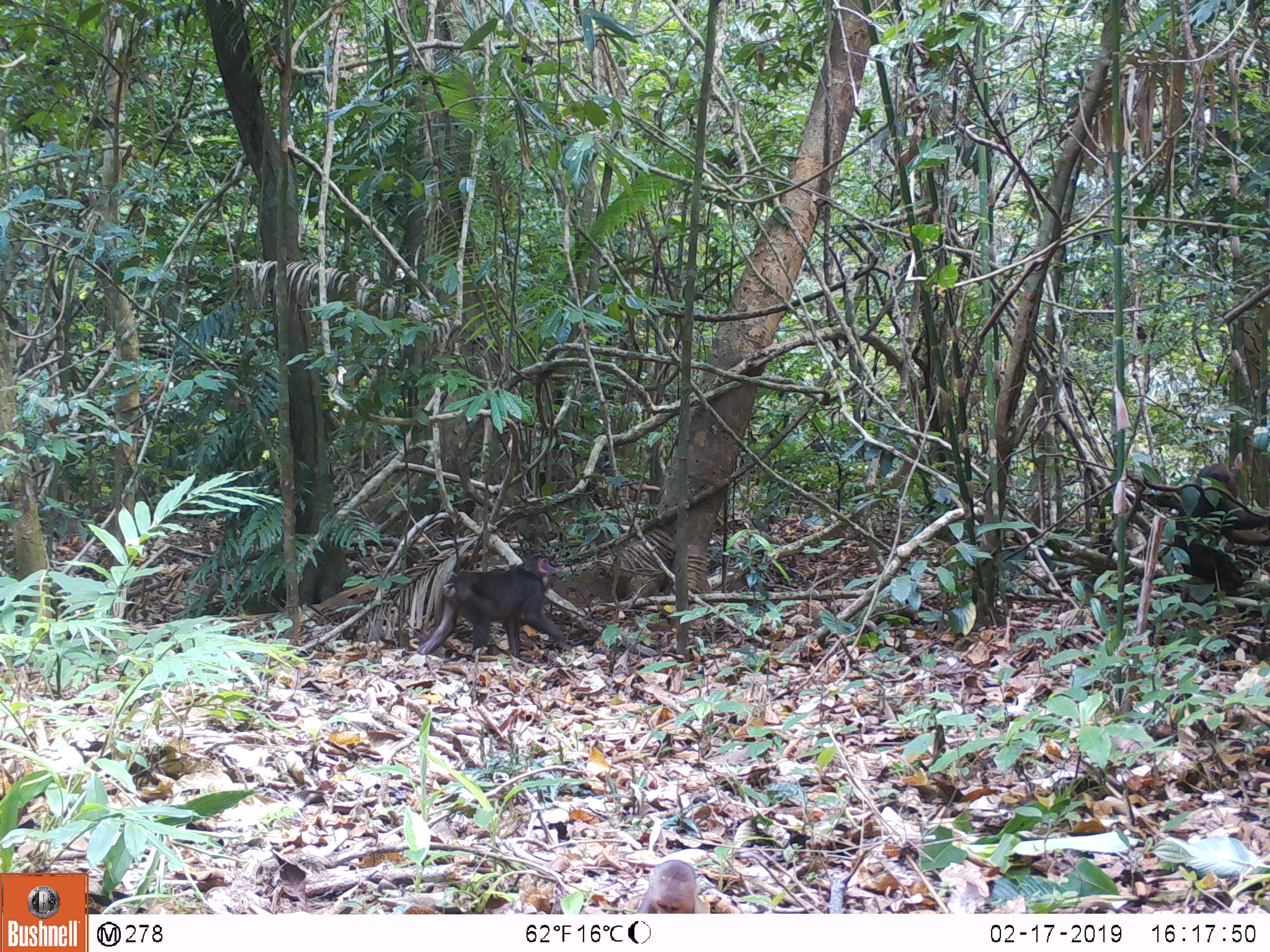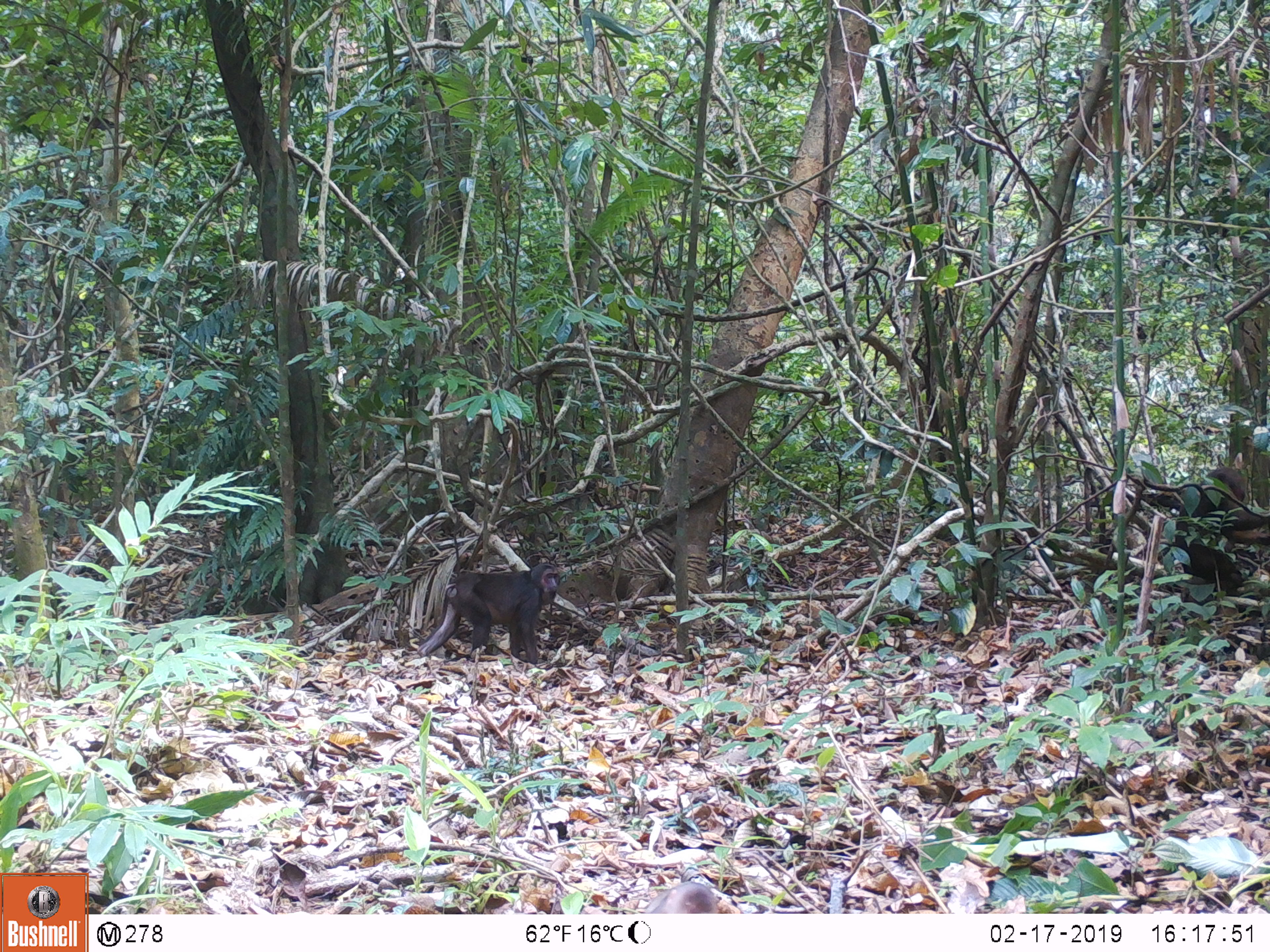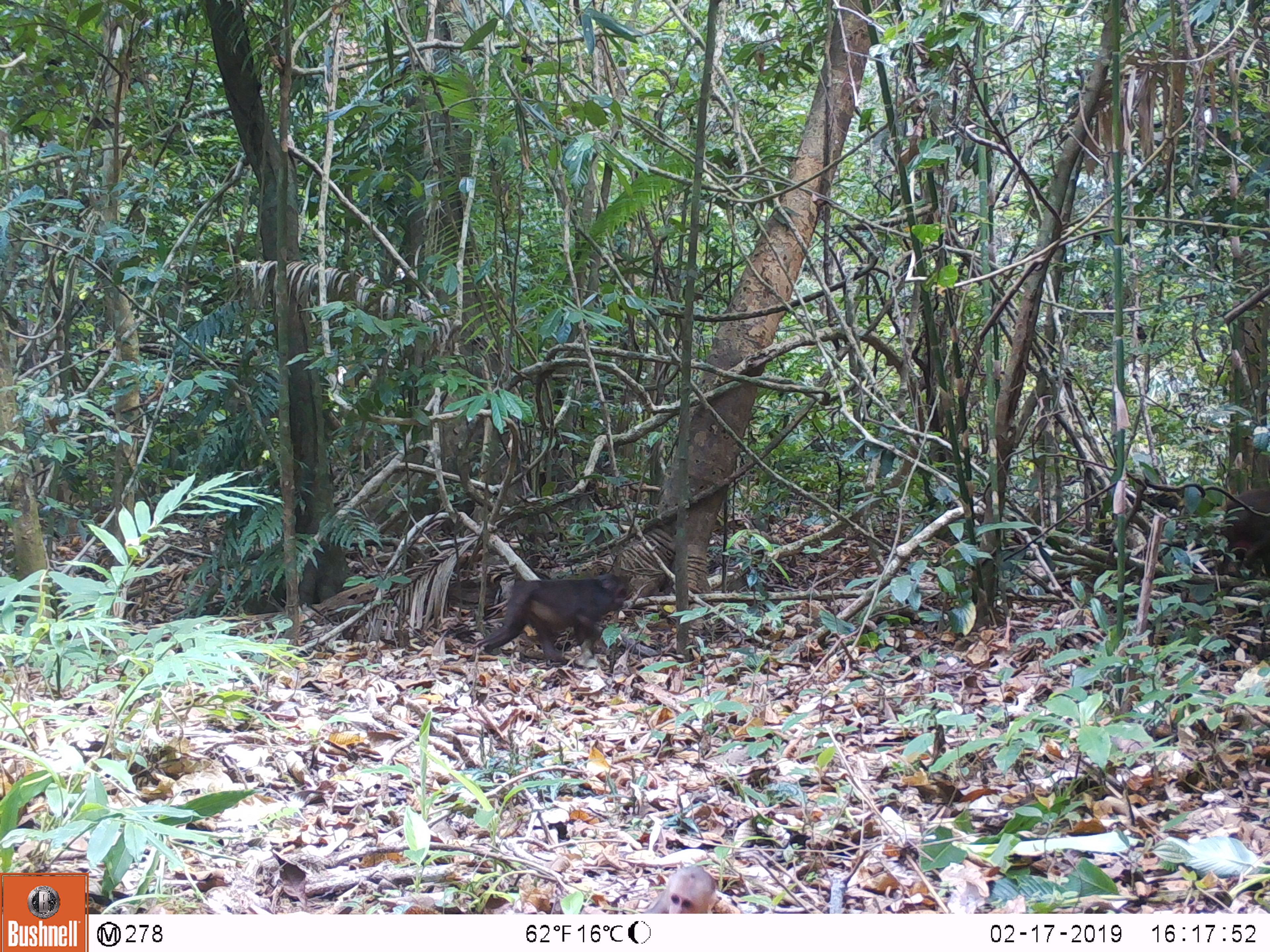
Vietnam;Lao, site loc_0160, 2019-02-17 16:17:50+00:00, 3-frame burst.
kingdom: Animalia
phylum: Chordata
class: Mammalia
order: Primates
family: Cercopithecidae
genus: Macaca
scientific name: Macaca arctoides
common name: stump-tailed macaque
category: stump tailed macaque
Stump tailed macaque (stump-tailed macaque) (Macaca arctoides). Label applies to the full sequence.